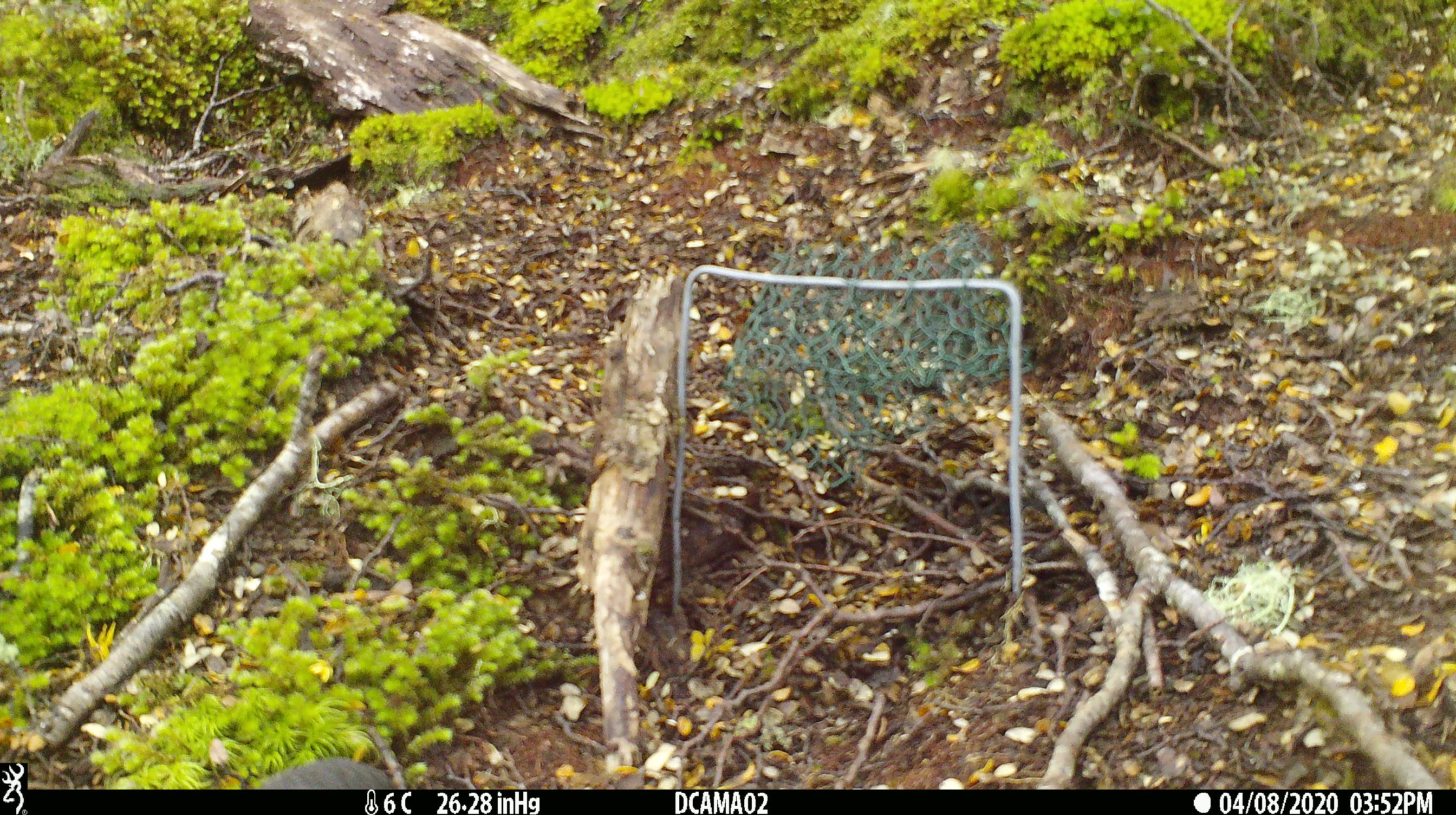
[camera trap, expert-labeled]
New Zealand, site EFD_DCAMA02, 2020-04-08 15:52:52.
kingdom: Animalia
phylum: Chordata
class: Aves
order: Passeriformes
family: Petroicidae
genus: Petroica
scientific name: Petroica australis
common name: new zealand robin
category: robin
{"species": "robin (new zealand robin) (Petroica australis)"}